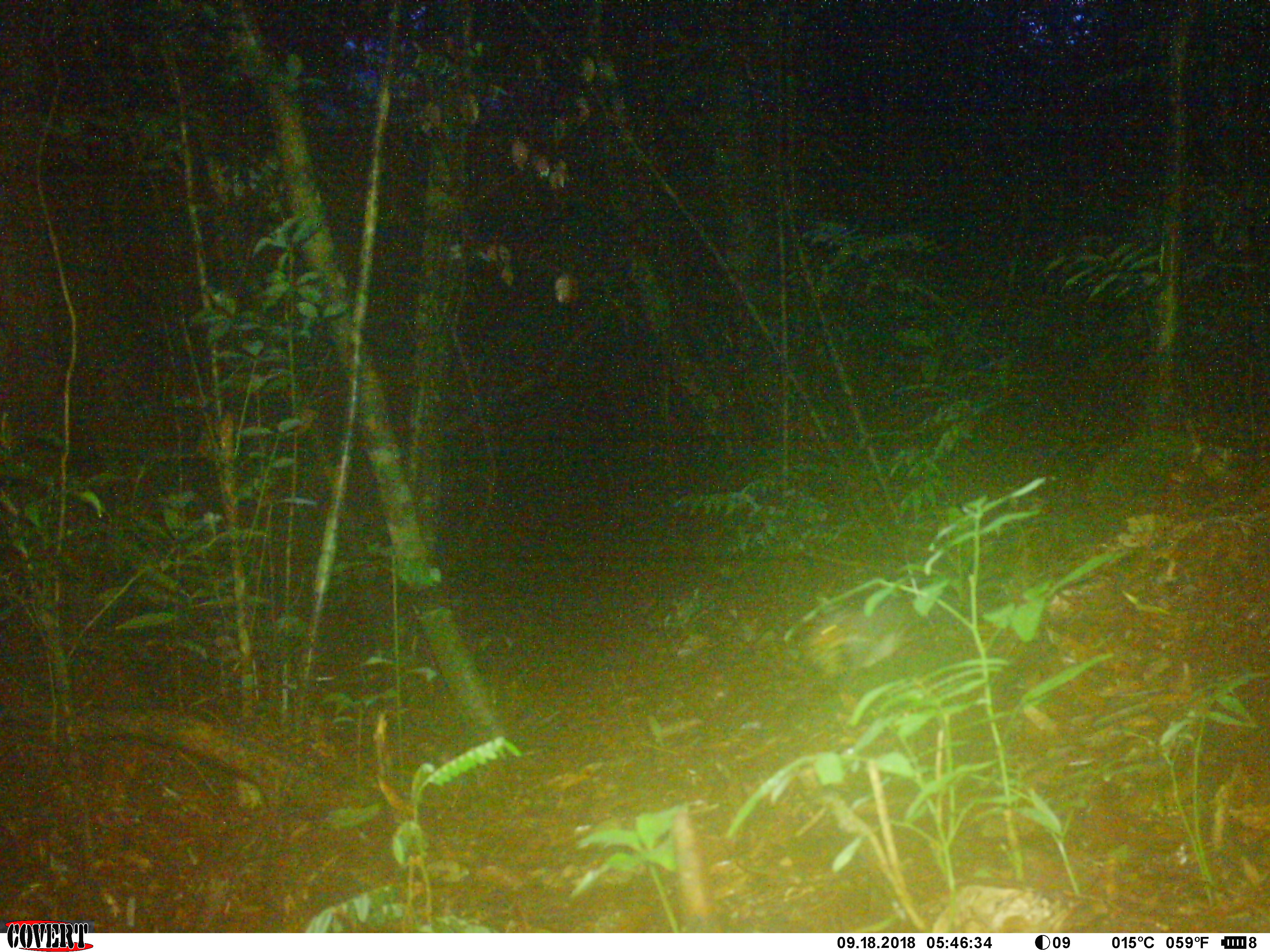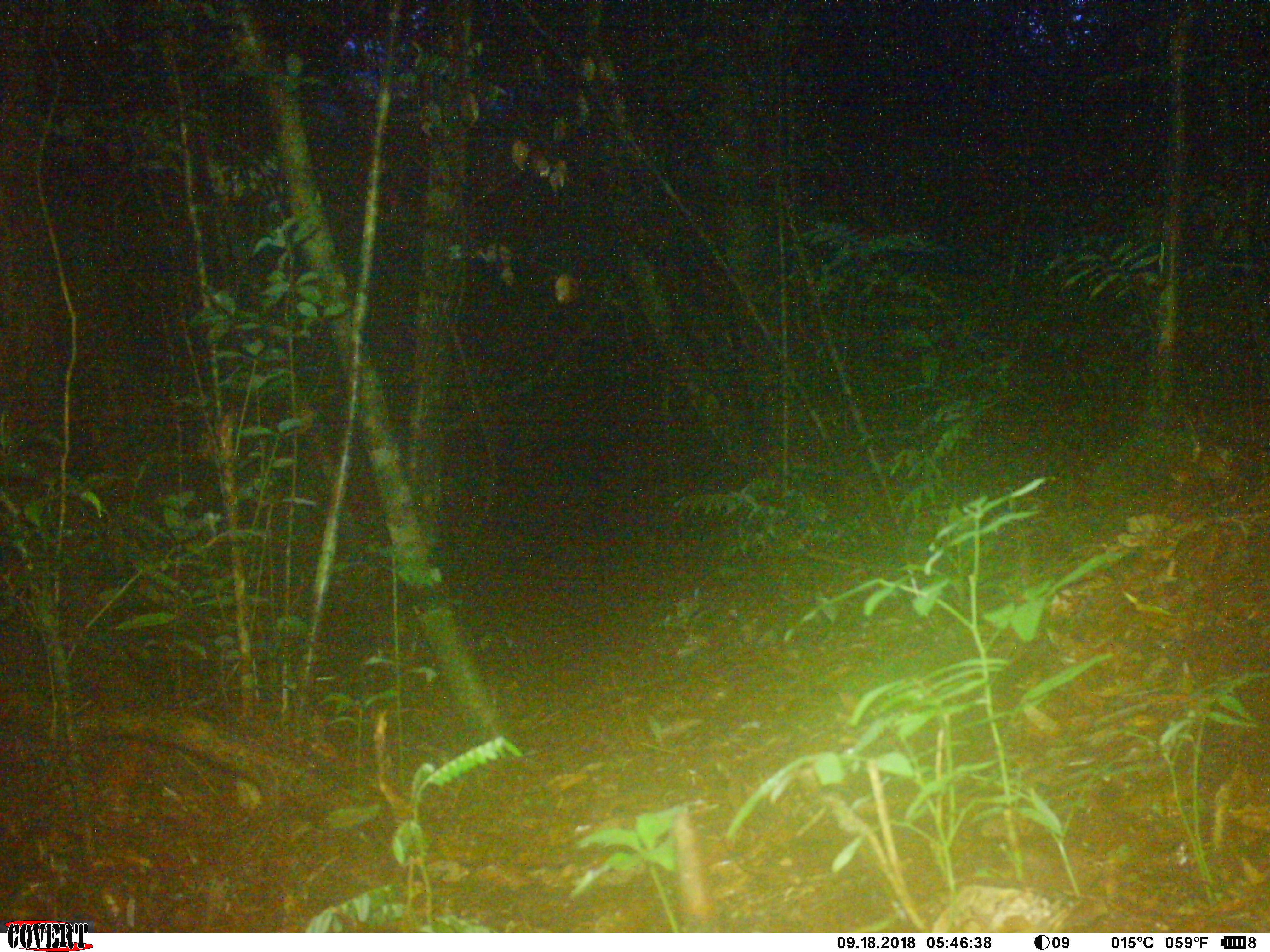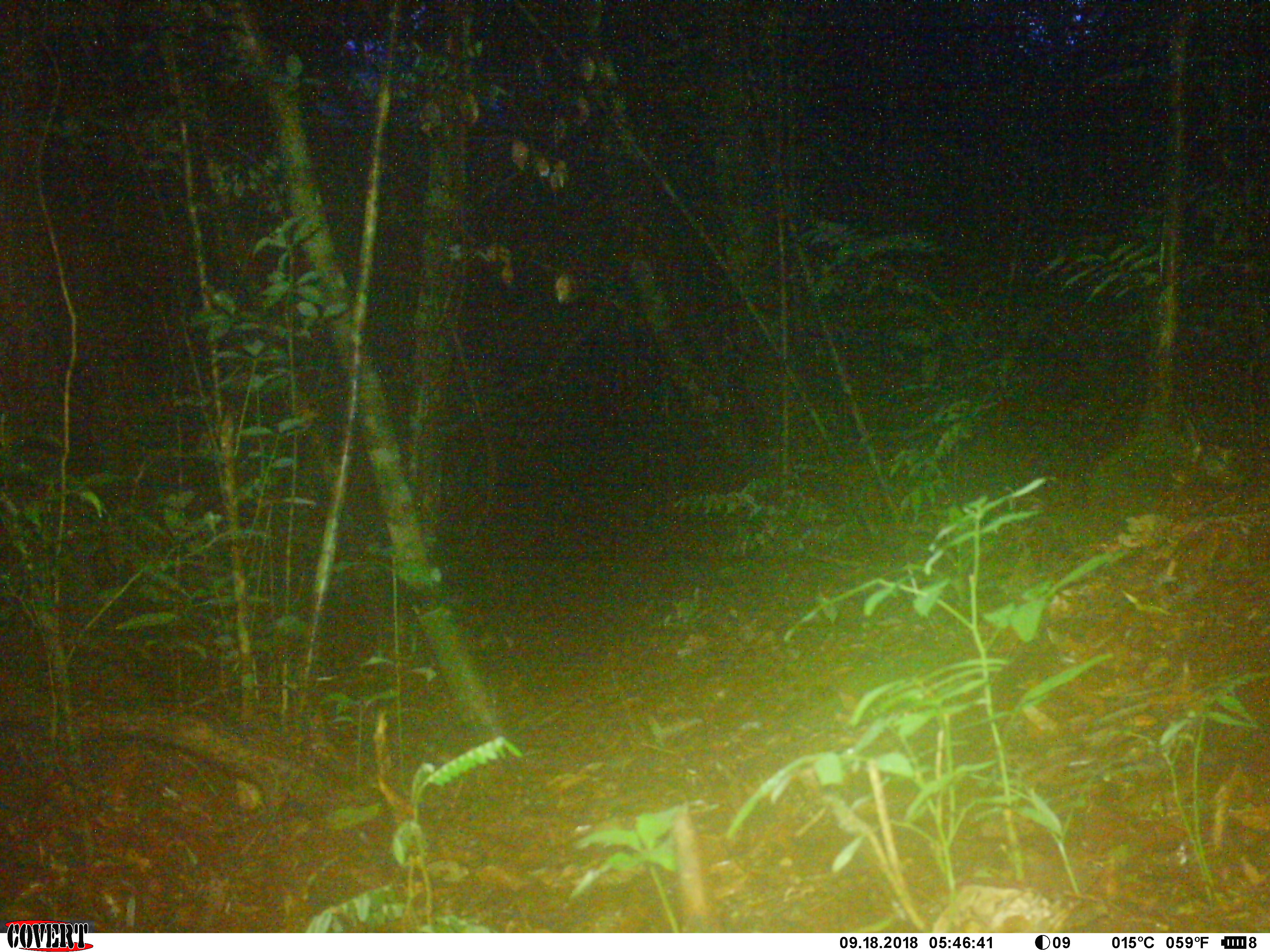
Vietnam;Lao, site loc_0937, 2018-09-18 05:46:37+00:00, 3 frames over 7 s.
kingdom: Animalia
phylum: Chordata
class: Mammalia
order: Rodentia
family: Sciuridae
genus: Dremomys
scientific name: Dremomys rufigenis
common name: red-cheeked squirrel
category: red cheeked squirrel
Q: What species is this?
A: Red cheeked squirrel (red-cheeked squirrel) (Dremomys rufigenis).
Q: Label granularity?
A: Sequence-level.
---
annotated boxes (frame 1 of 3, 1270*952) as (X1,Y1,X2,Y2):
red cheeked squirrel: (798,572,1014,676)